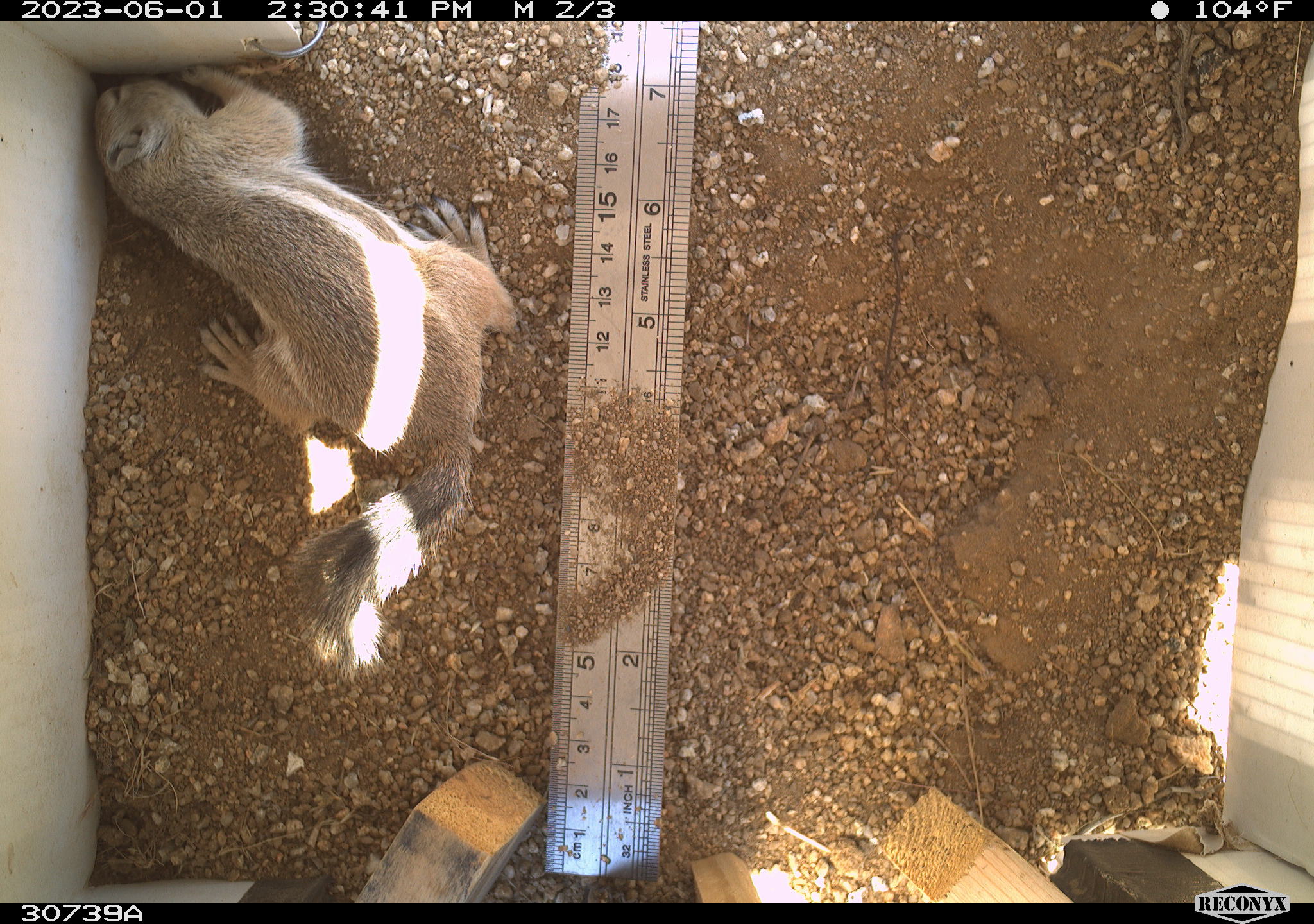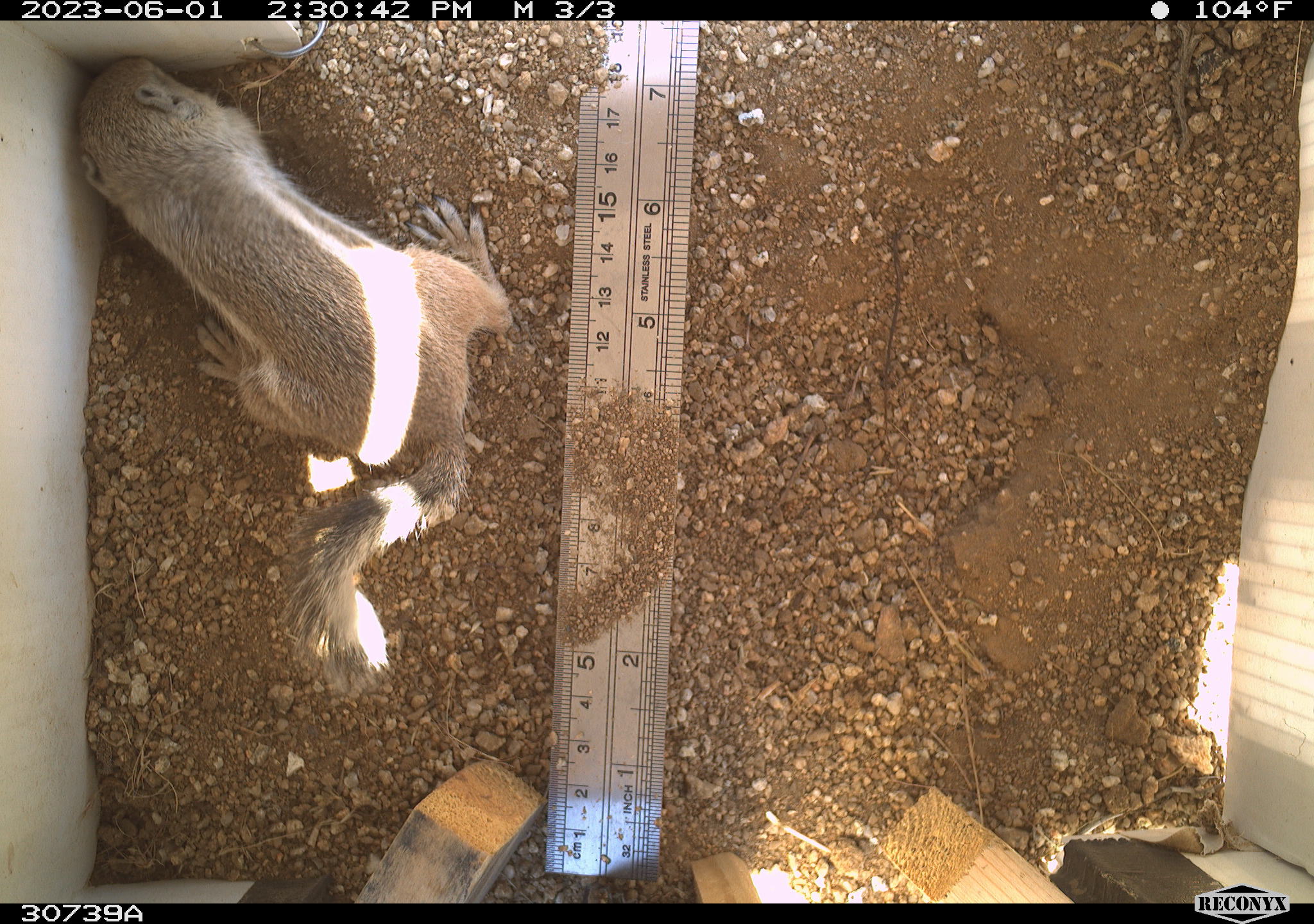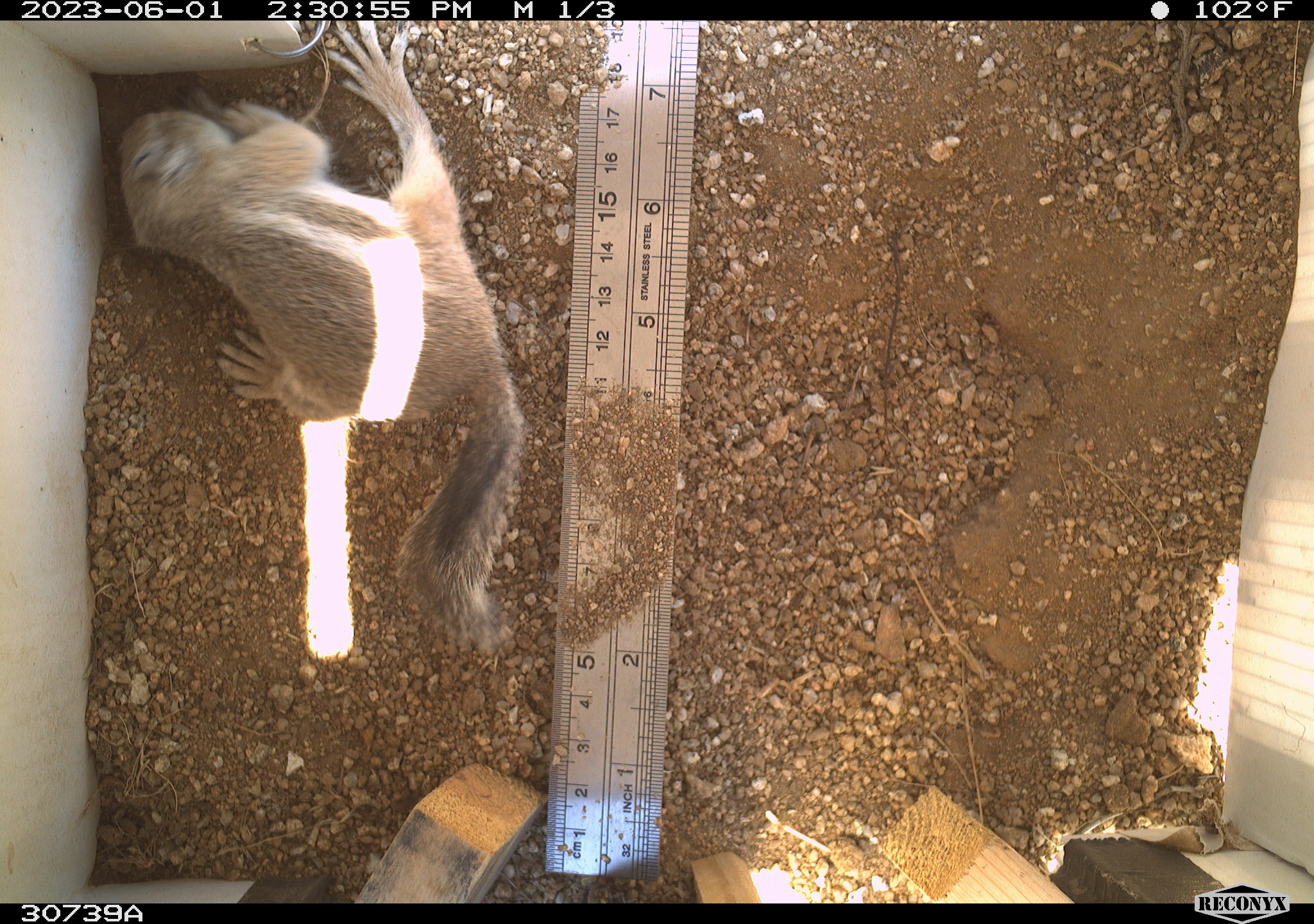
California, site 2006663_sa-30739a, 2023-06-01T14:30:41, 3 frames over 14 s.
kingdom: Animalia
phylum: Chordata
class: Mammalia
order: Rodentia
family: Sciuridae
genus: Ammospermophilus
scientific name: Ammospermophilus leucurus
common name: white-tailed antelope squirrel